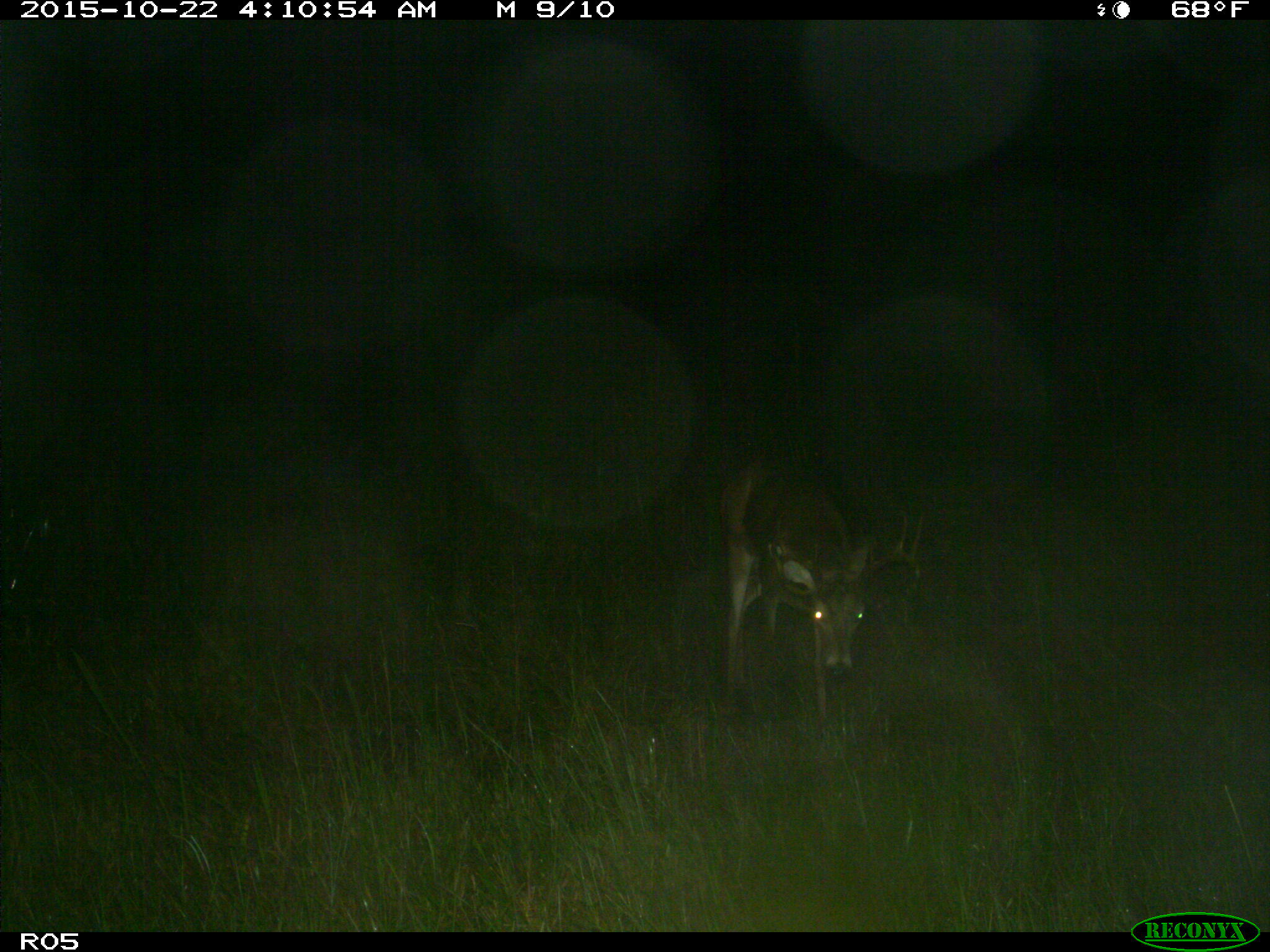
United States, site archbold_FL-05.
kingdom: Animalia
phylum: Chordata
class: Mammalia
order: Artiodactyla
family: Cervidae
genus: Odocoileus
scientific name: Odocoileus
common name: deer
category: unidentified deer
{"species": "unidentified deer (deer) (Odocoileus)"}